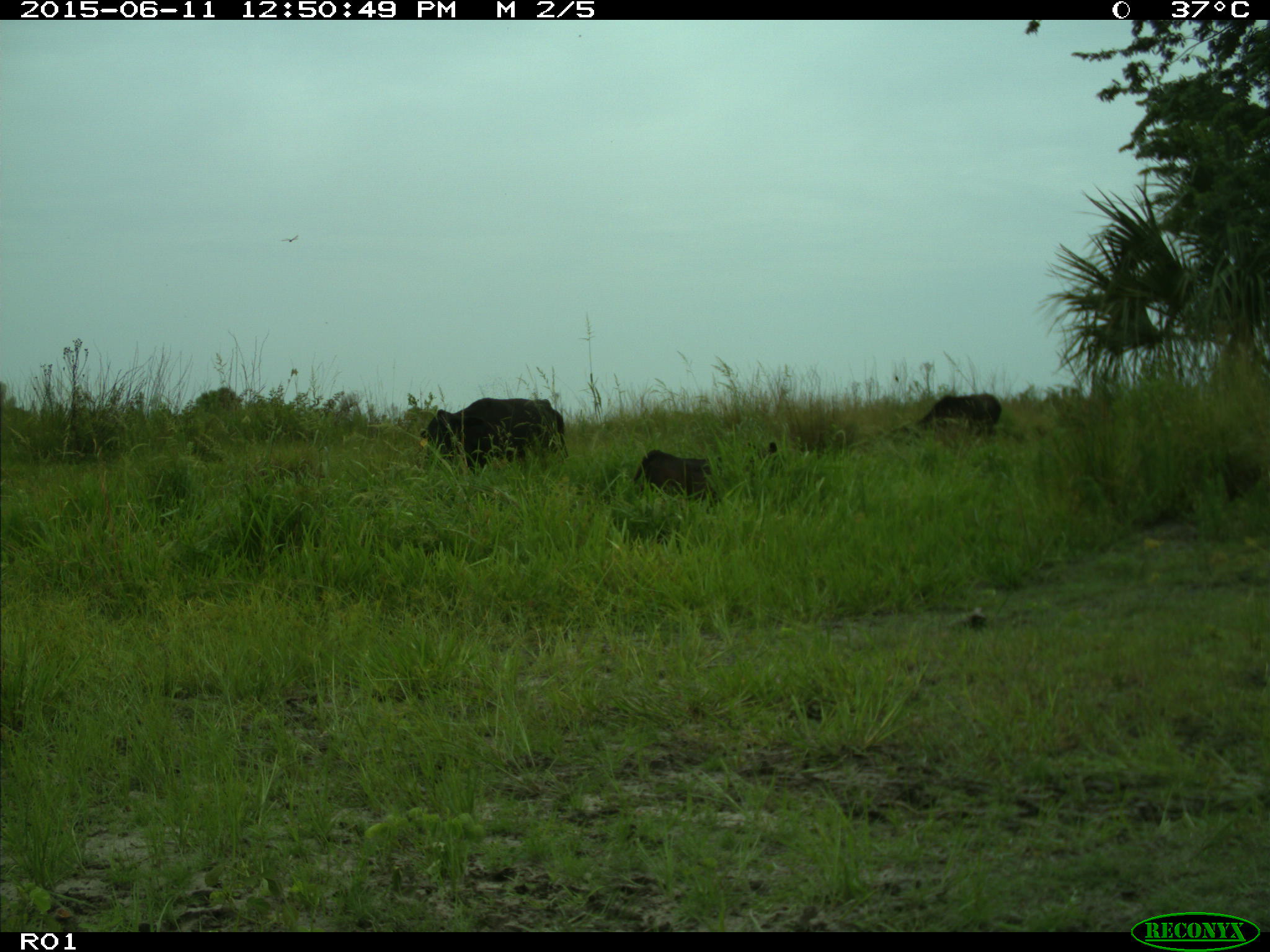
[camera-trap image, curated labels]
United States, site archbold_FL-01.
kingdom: Animalia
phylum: Chordata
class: Mammalia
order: Artiodactyla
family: Bovidae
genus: Bos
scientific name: Bos taurus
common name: domestic cow